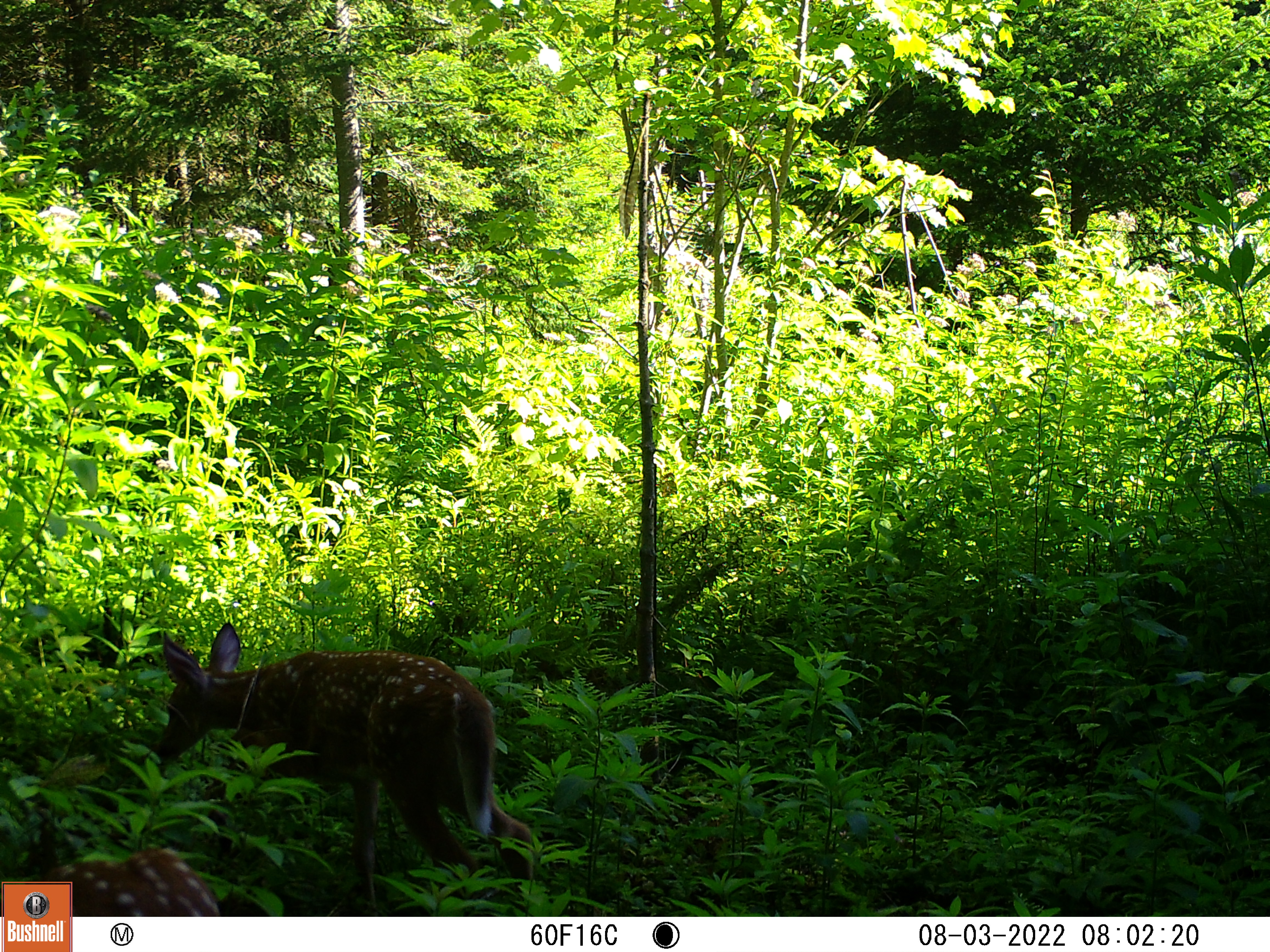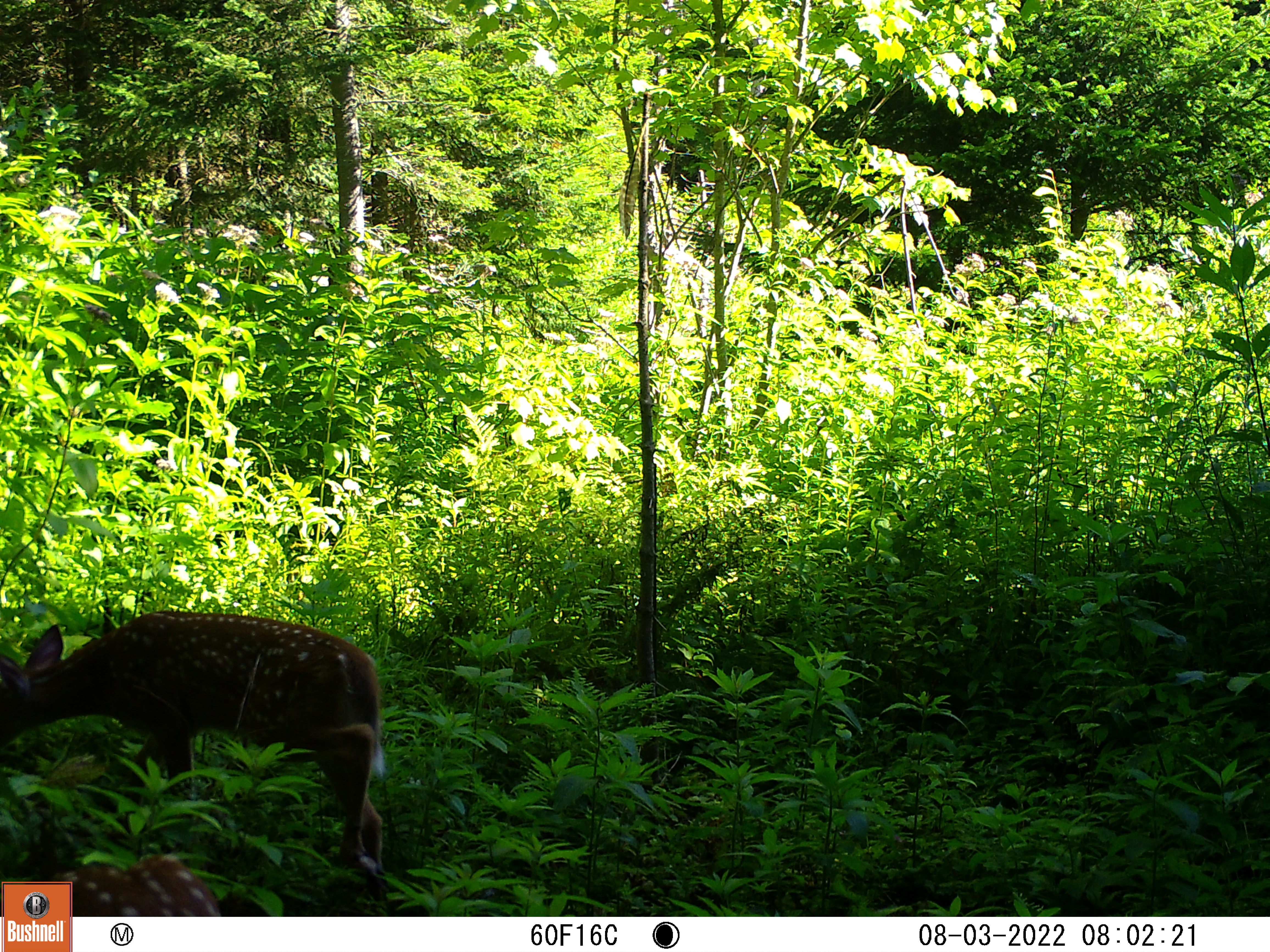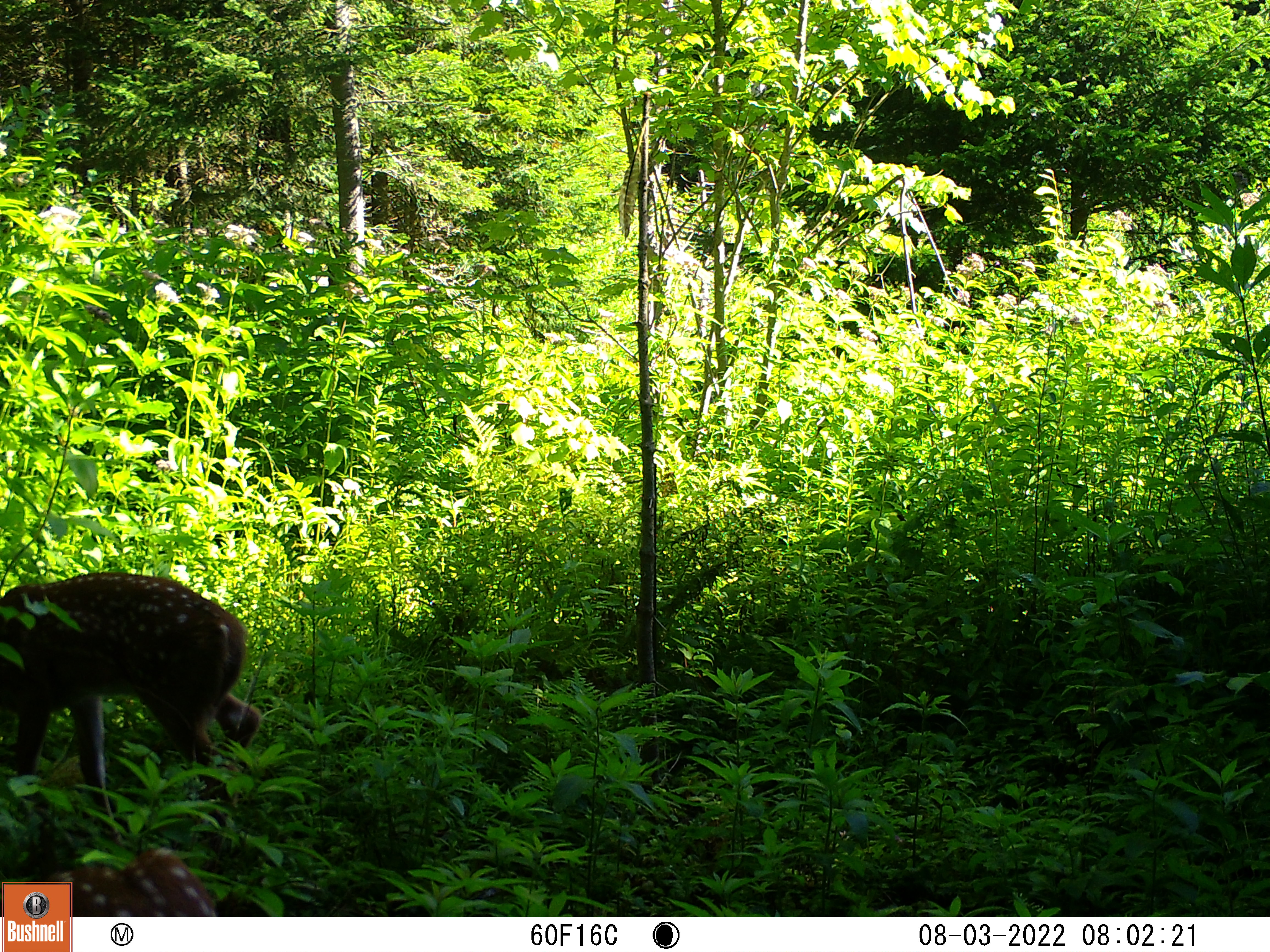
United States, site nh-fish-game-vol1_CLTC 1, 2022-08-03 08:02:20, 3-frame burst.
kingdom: Animalia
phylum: Chordata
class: Mammalia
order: Artiodactyla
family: Cervidae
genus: Odocoileus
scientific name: Odocoileus virginianus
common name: white-tailed deer